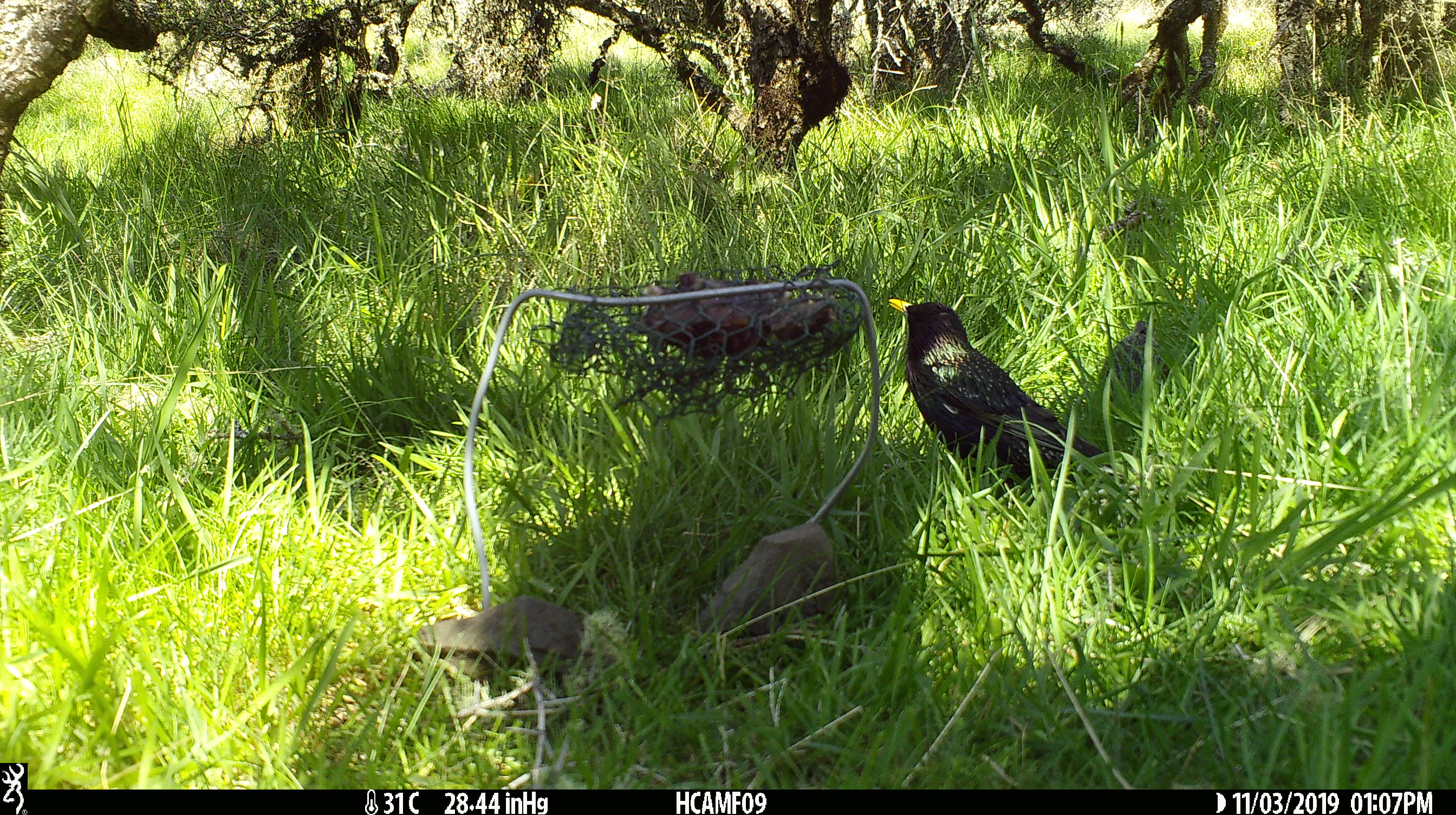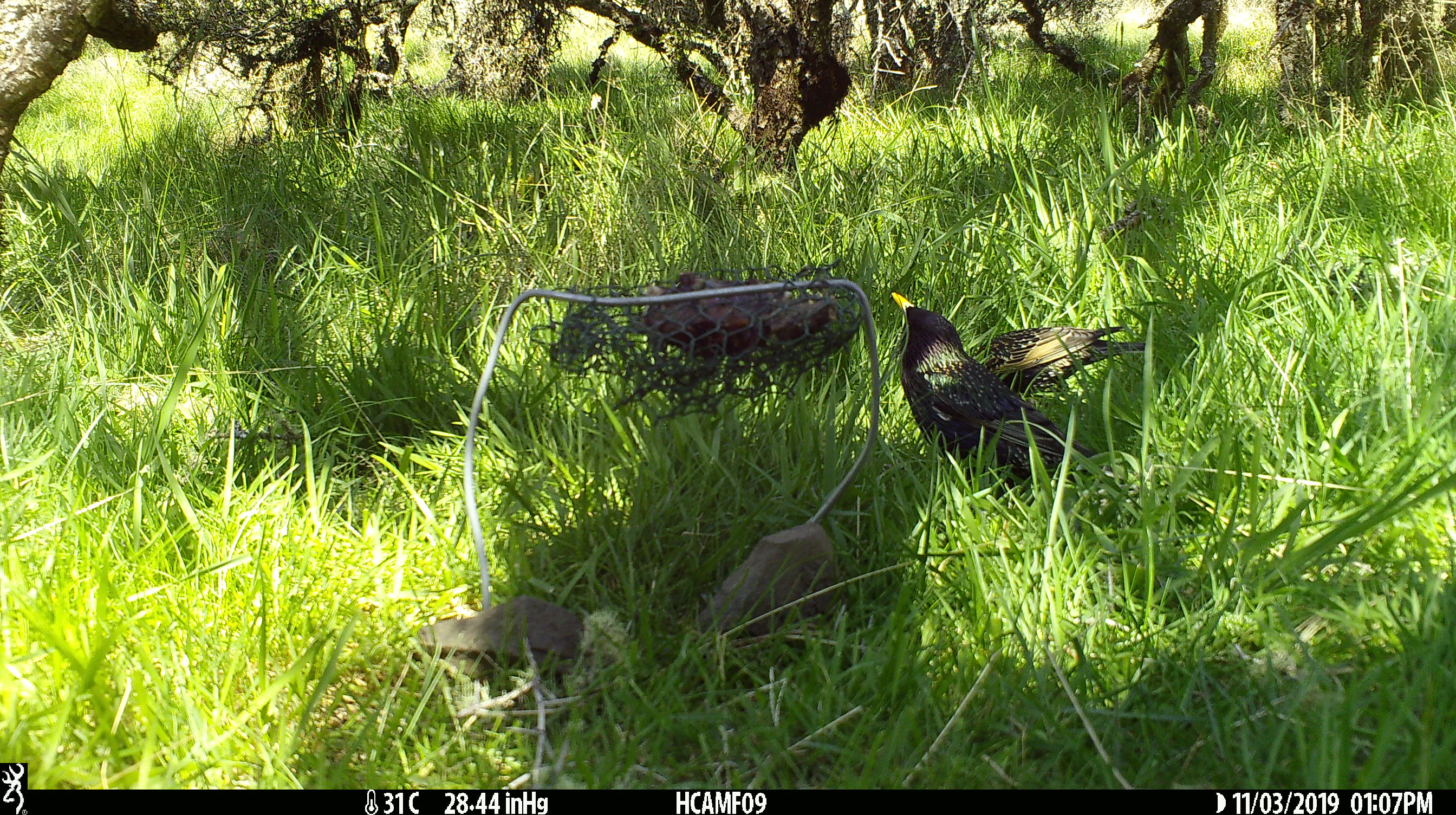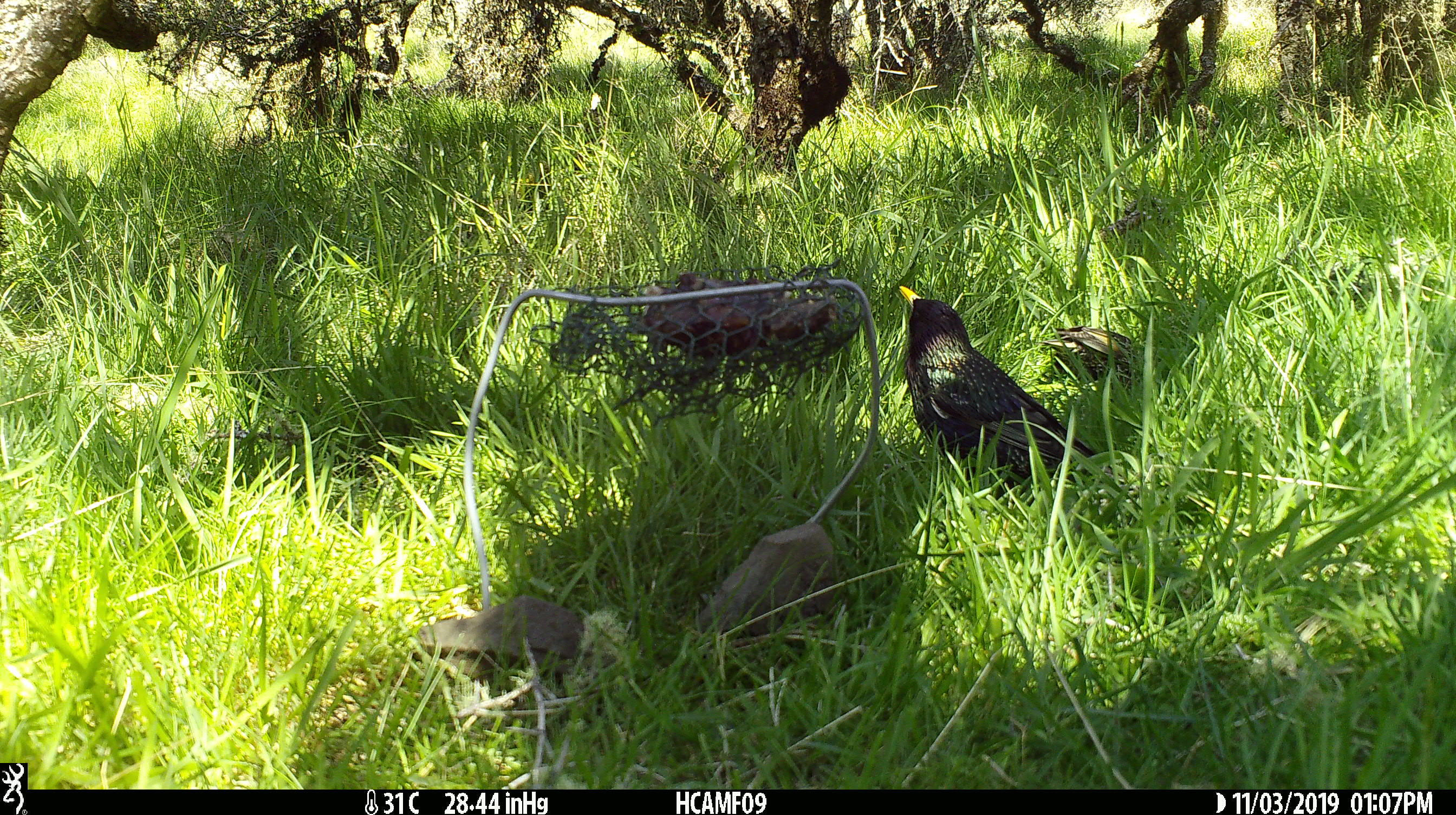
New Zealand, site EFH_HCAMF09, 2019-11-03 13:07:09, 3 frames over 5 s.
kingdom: Animalia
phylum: Chordata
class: Aves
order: Passeriformes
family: Sturnidae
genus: Sturnus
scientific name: Sturnus vulgaris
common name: european starling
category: starling